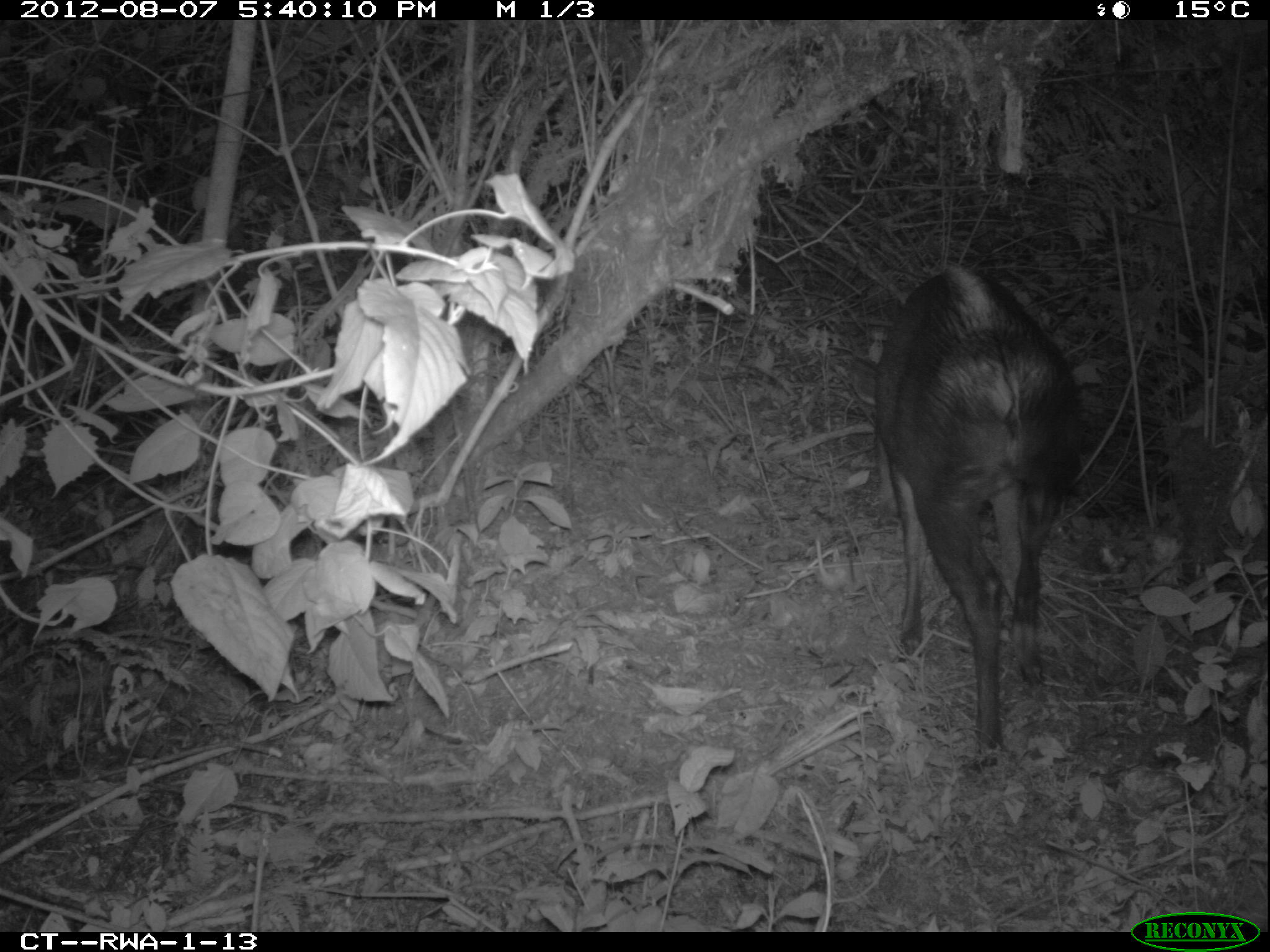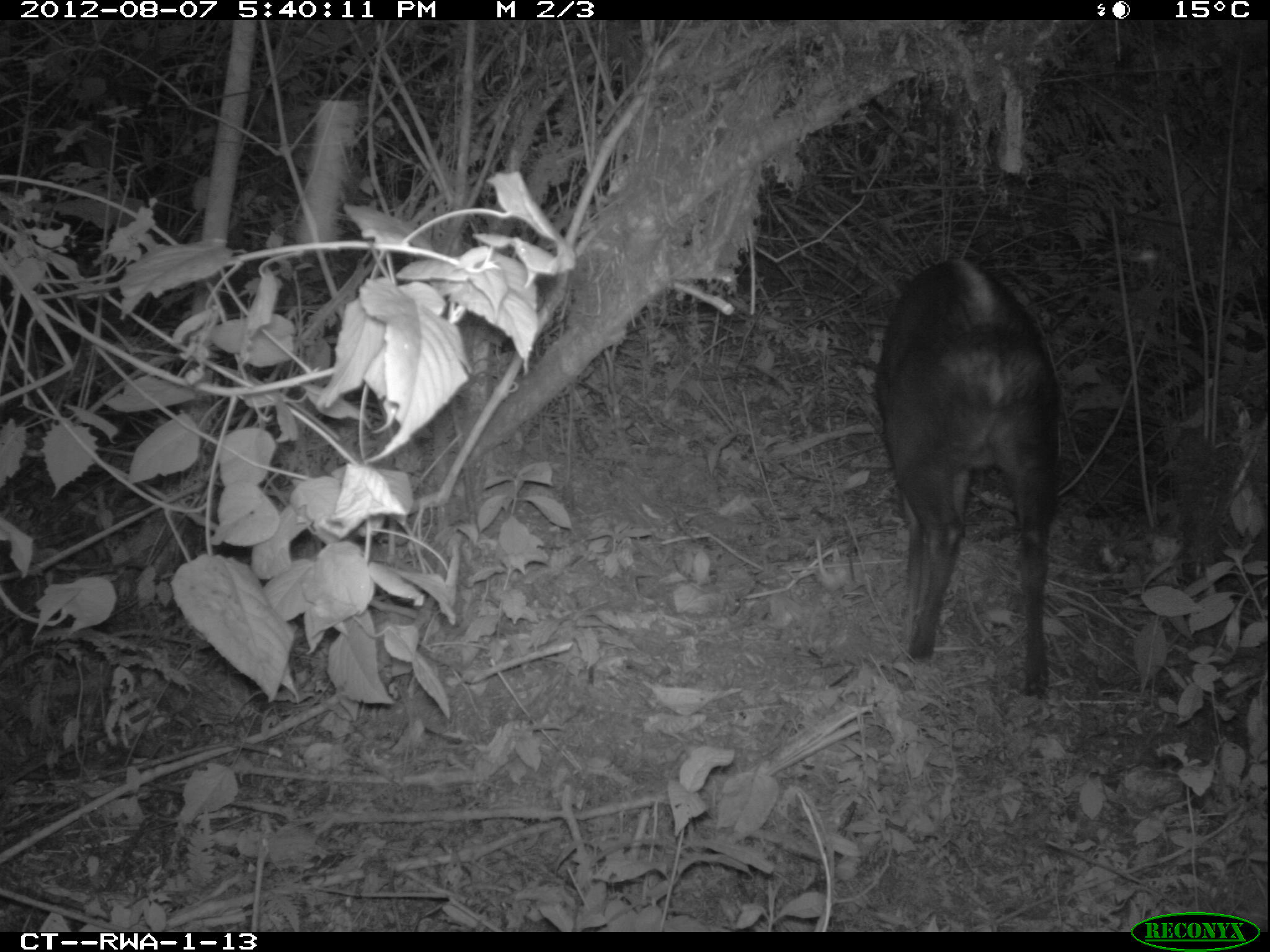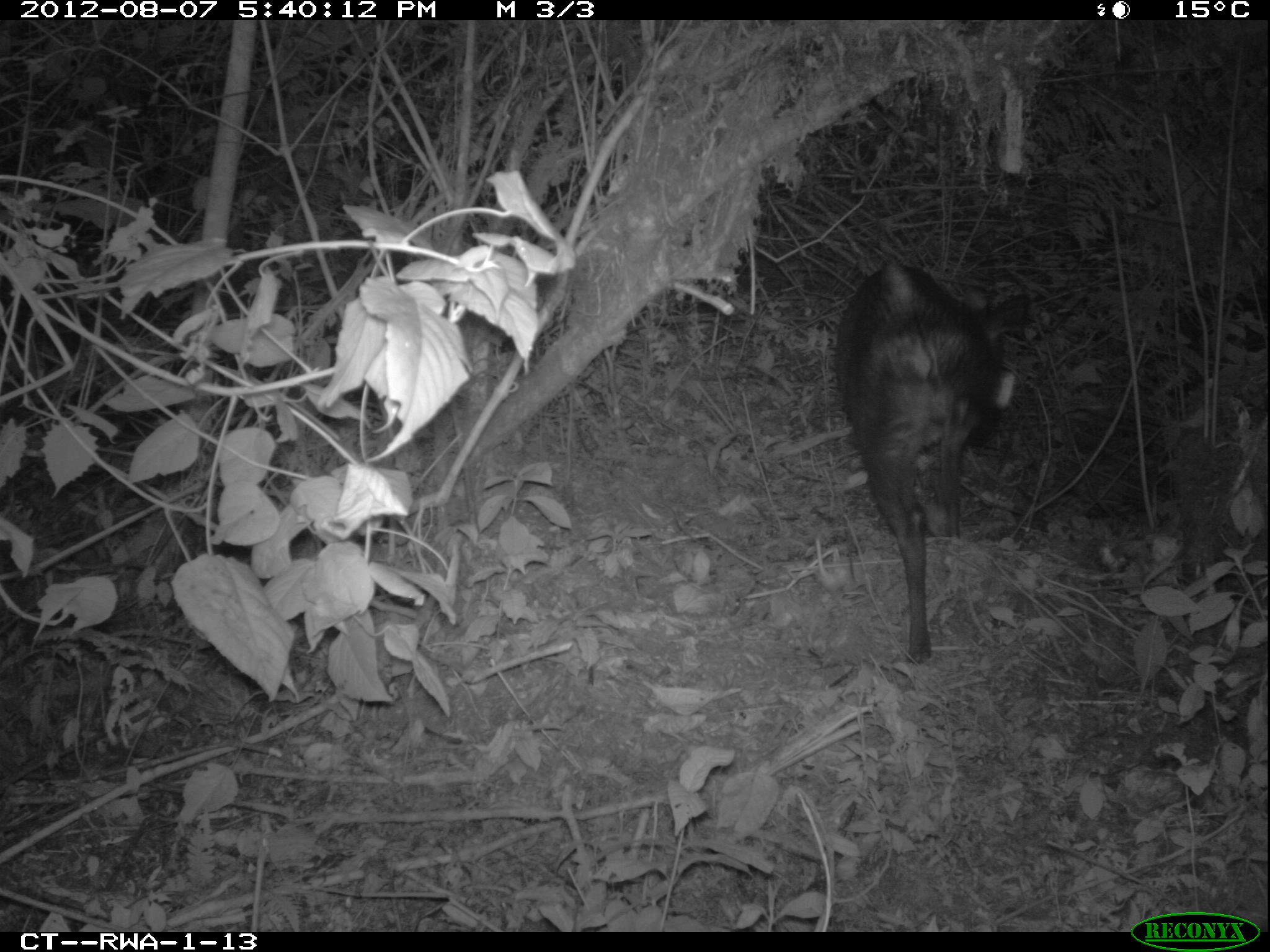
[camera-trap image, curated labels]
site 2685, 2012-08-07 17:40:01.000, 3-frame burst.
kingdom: Animalia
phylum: Chordata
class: Mammalia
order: Artiodactyla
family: Bovidae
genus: Cephalophus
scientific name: Cephalophus silvicultor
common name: light-backed duiker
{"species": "Cephalophus silvicultor (light-backed duiker)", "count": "1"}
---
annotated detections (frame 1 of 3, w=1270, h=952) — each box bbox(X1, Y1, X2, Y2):
cephalophus silvicultor: bbox(861, 259, 1091, 762)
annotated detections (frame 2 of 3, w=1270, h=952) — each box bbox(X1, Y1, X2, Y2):
cephalophus silvicultor: bbox(870, 256, 1064, 698)